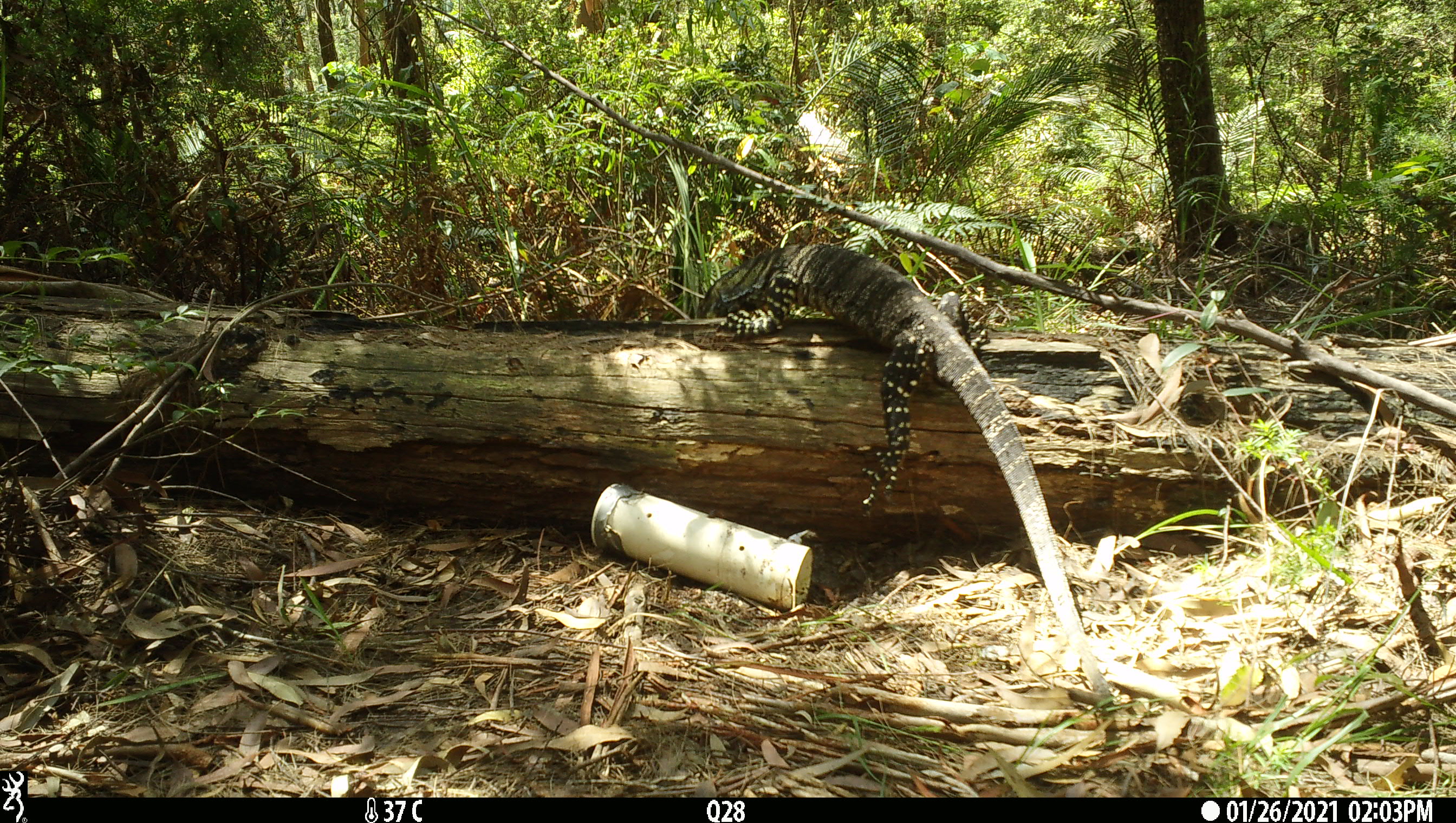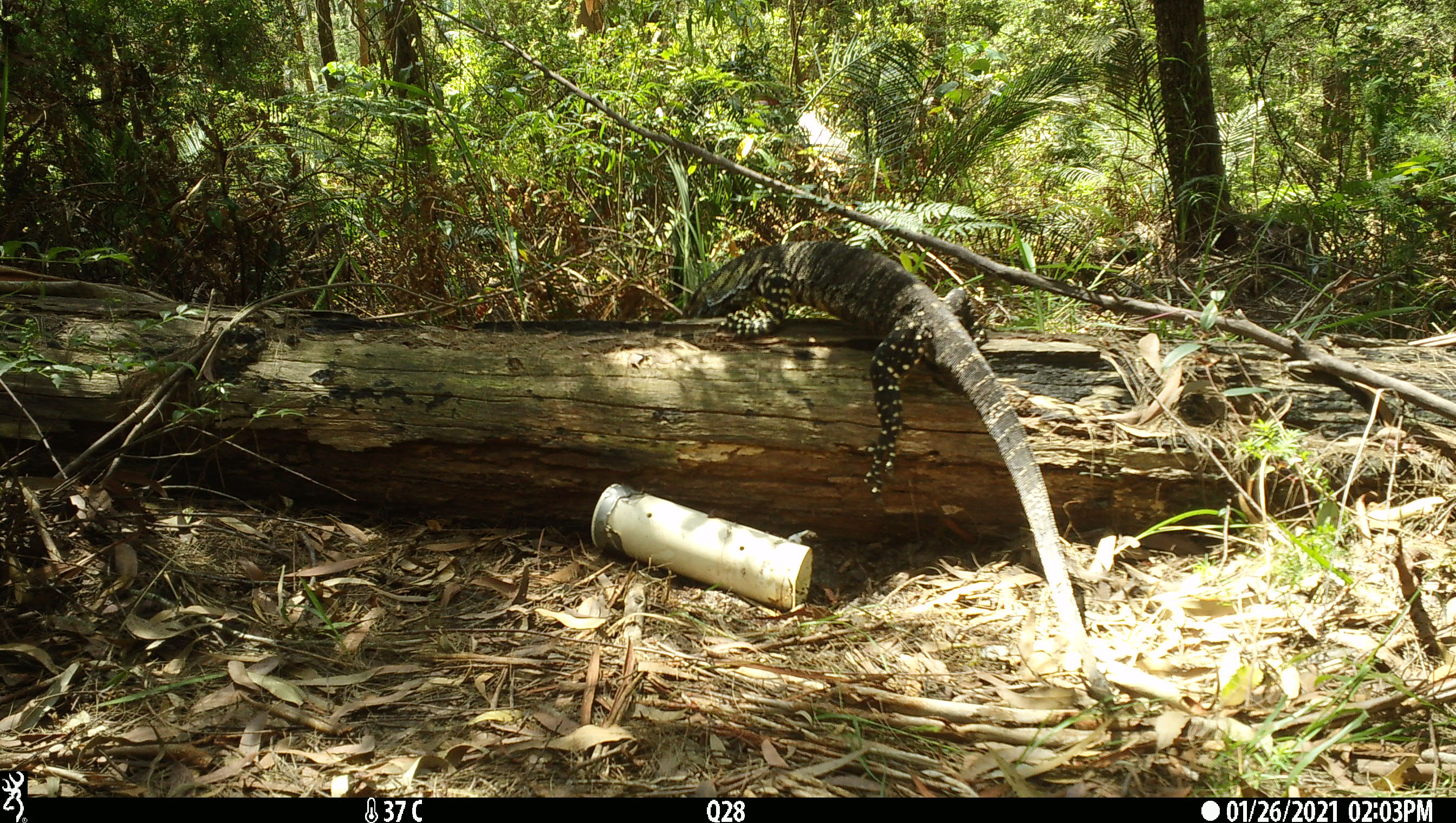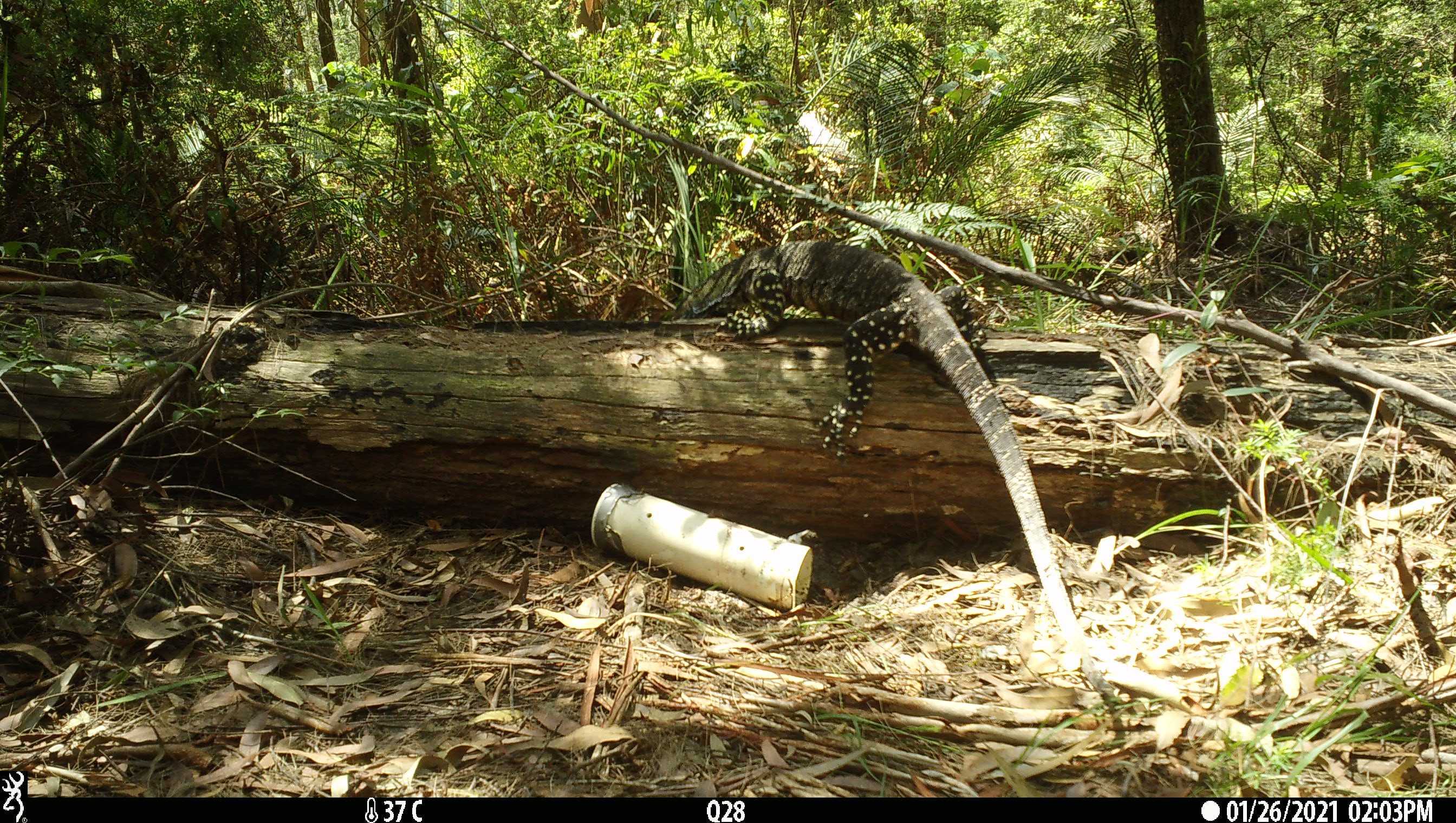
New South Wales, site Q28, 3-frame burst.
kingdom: Animalia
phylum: Chordata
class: Reptilia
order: Squamata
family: Varanidae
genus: Varanus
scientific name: Varanus varius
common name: lace monitor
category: goanna